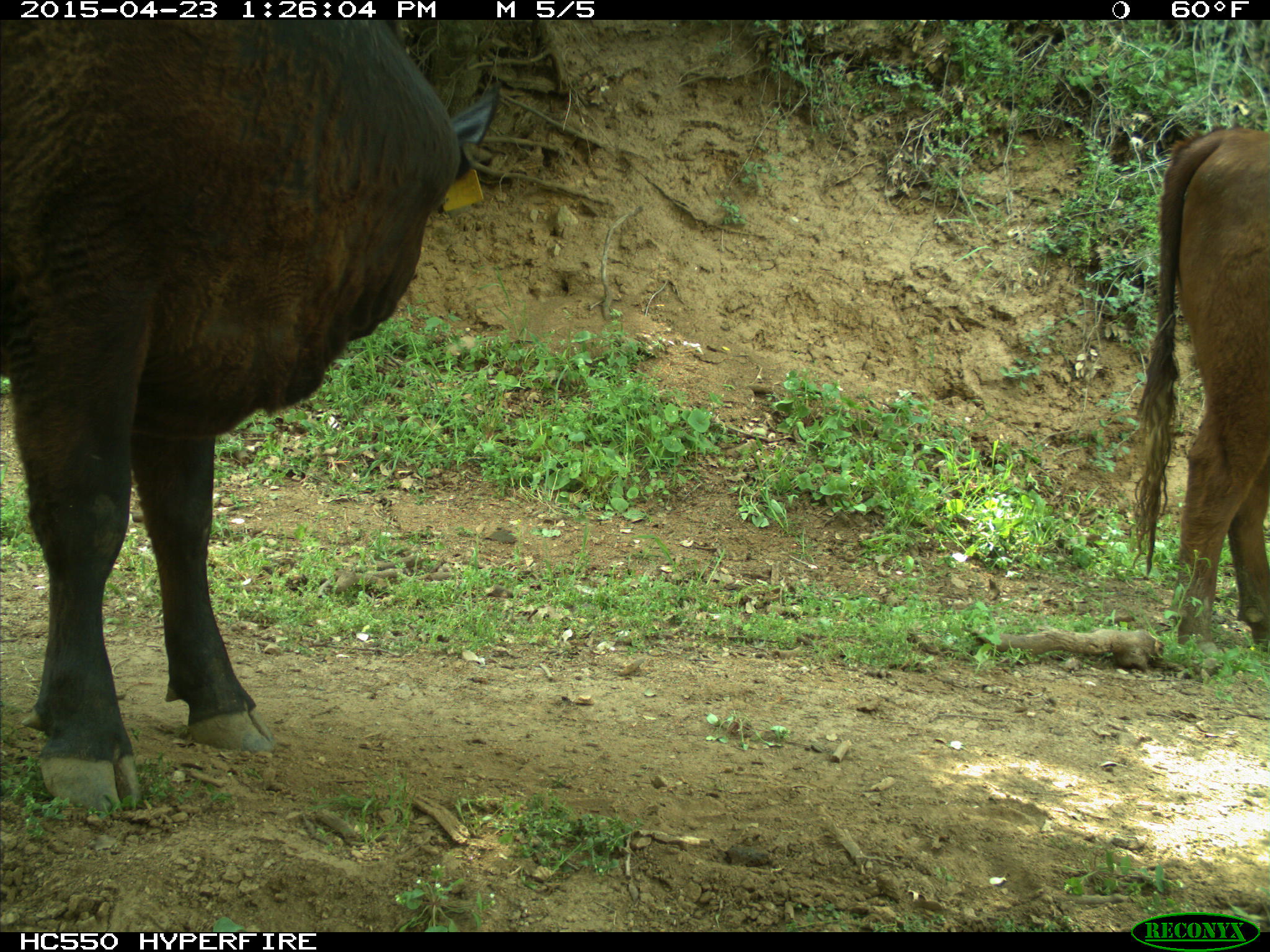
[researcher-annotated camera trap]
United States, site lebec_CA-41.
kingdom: Animalia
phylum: Chordata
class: Mammalia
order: Artiodactyla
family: Bovidae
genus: Bos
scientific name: Bos taurus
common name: domestic cow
Bos taurus (domestic cow).